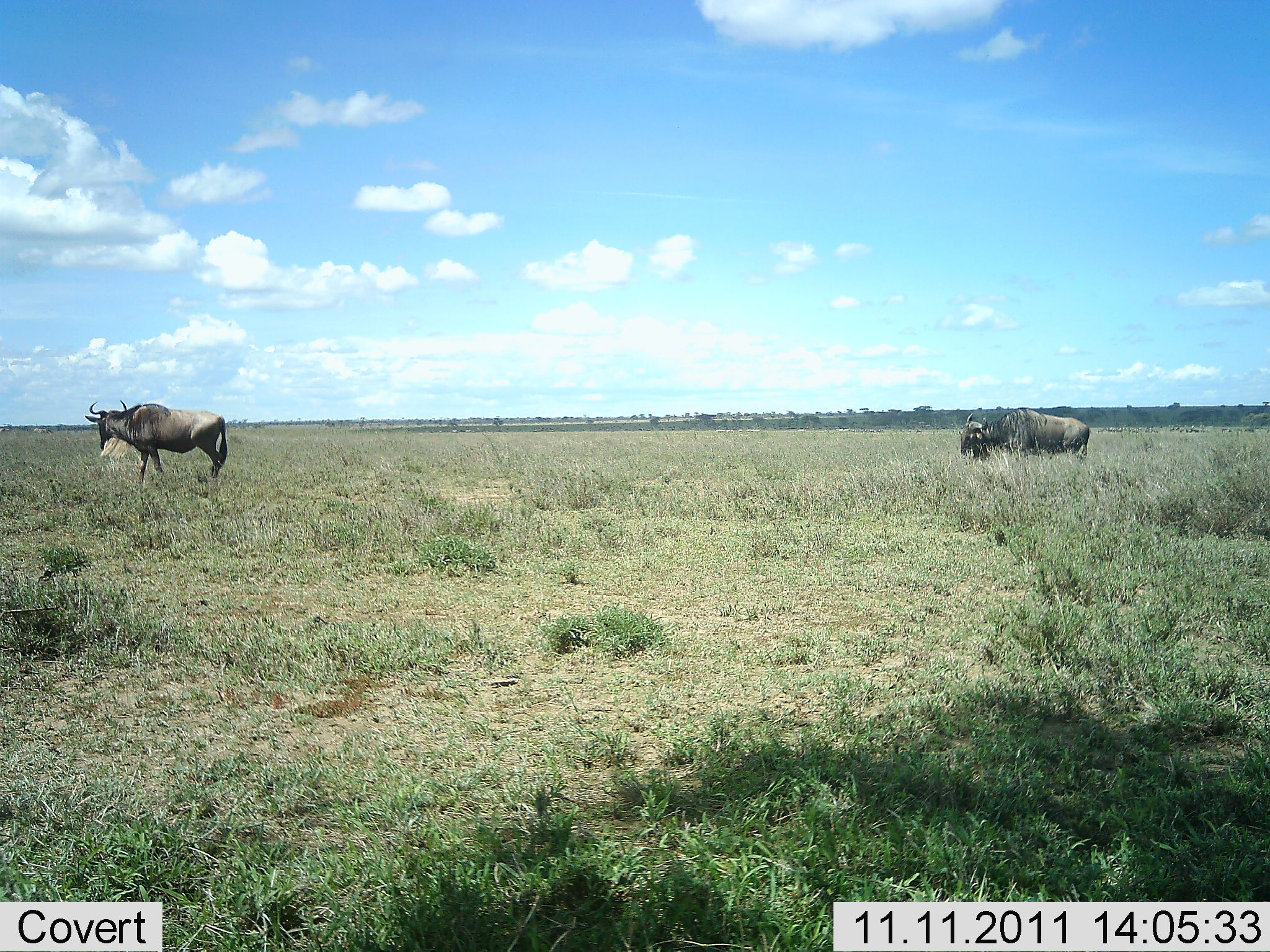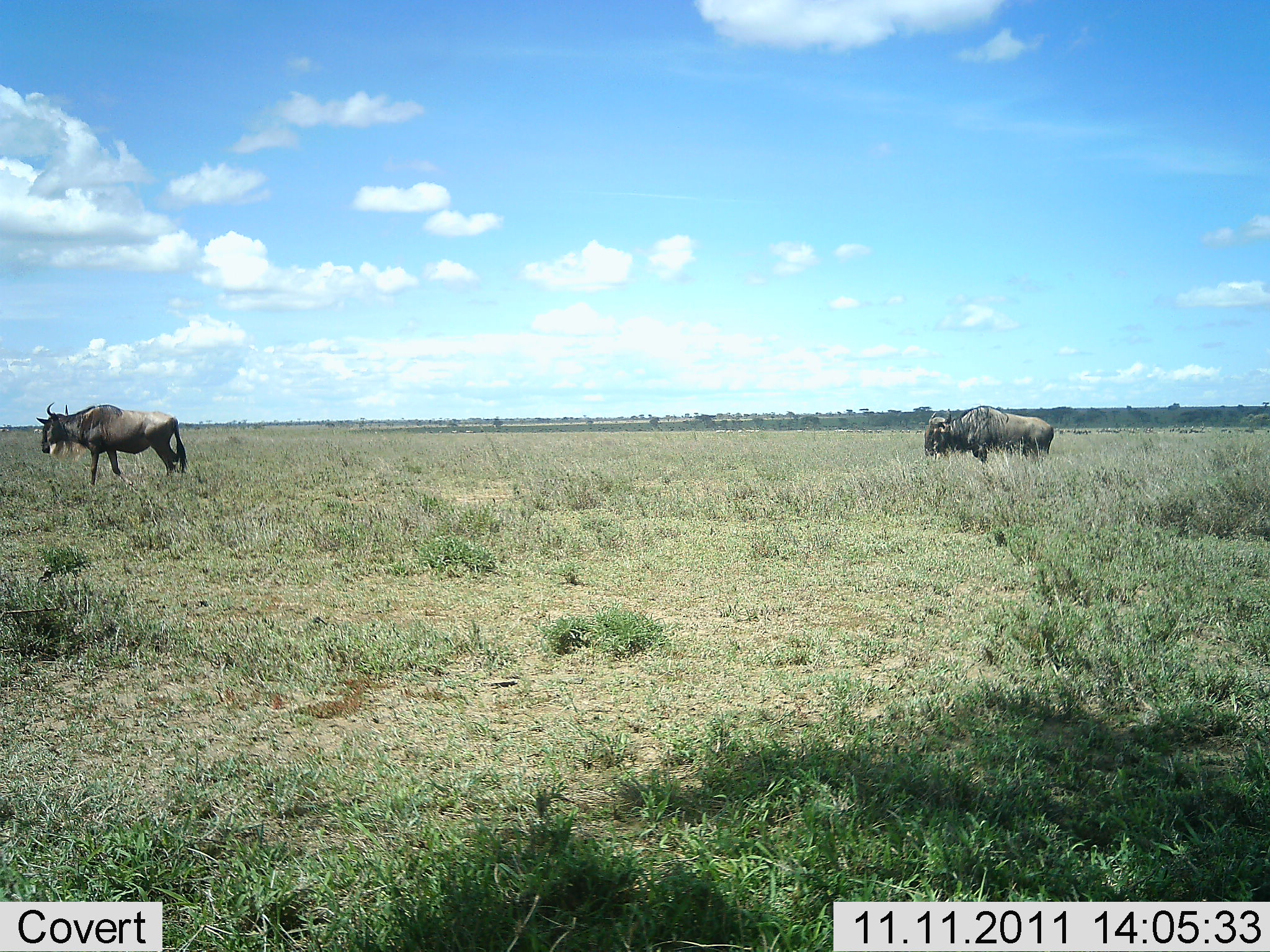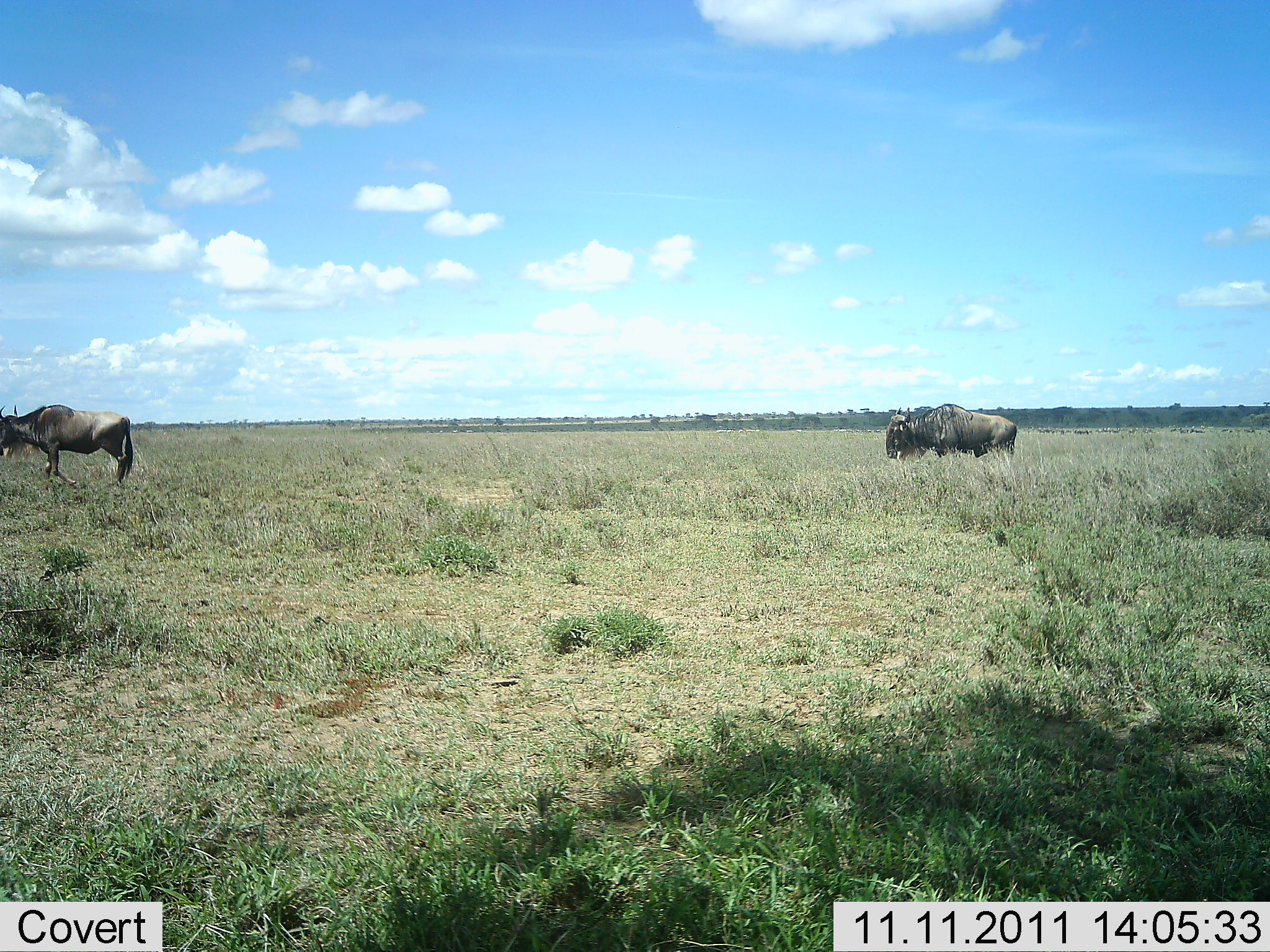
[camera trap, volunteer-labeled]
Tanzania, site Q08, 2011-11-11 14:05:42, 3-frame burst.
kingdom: Animalia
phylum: Chordata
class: Mammalia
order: Artiodactyla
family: Bovidae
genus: Connochaetes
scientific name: Connochaetes taurinus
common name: blue wildebeest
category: wildebeest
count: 2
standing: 18%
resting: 0%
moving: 82%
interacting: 0%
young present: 0%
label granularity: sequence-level